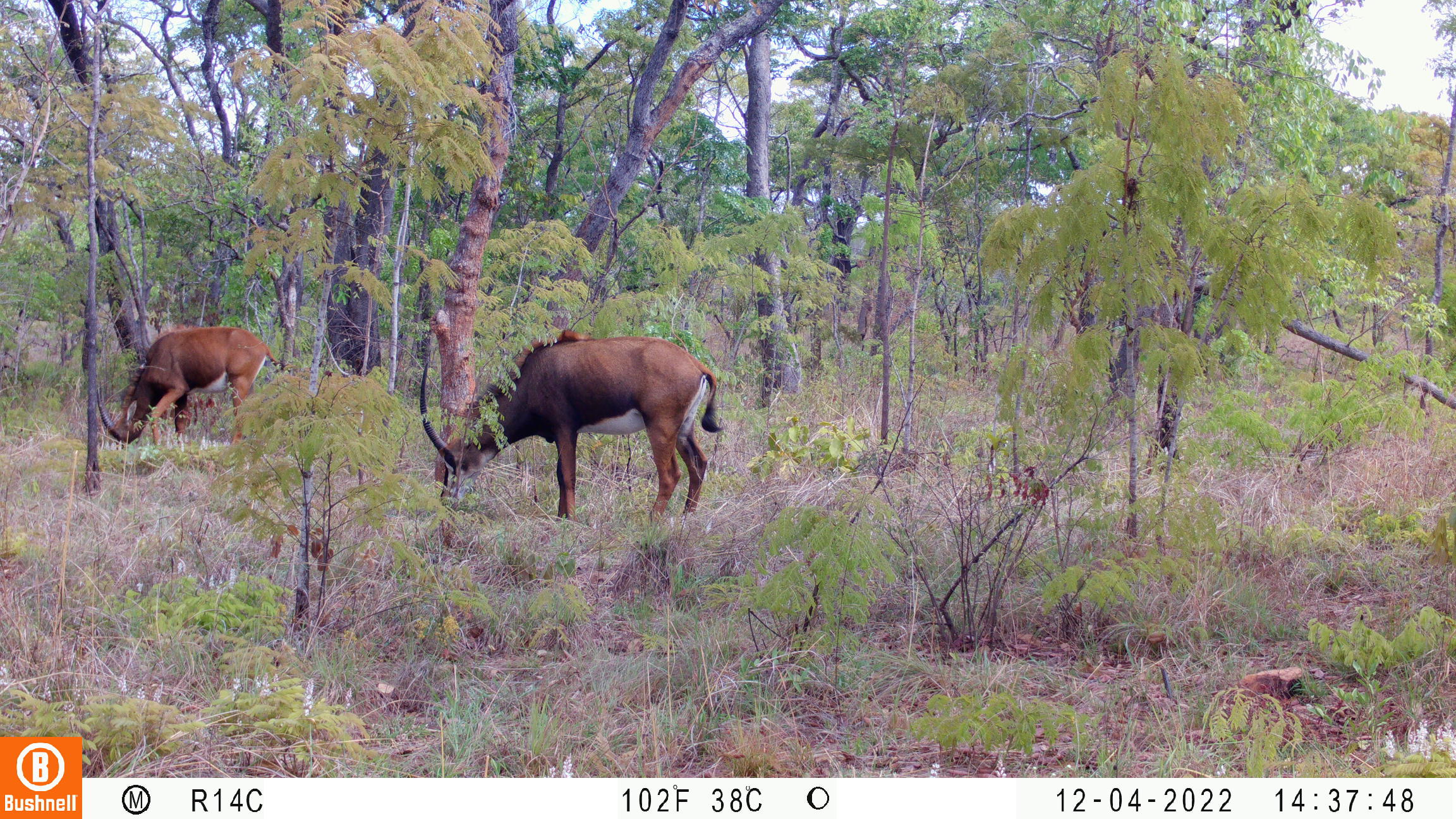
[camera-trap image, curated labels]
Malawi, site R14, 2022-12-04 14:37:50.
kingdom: Animalia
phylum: Chordata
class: Mammalia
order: Artiodactyla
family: Bovidae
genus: Hippotragus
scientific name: Hippotragus niger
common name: sable antelope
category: sable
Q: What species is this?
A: Sable (sable antelope) (Hippotragus niger).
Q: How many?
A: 2.